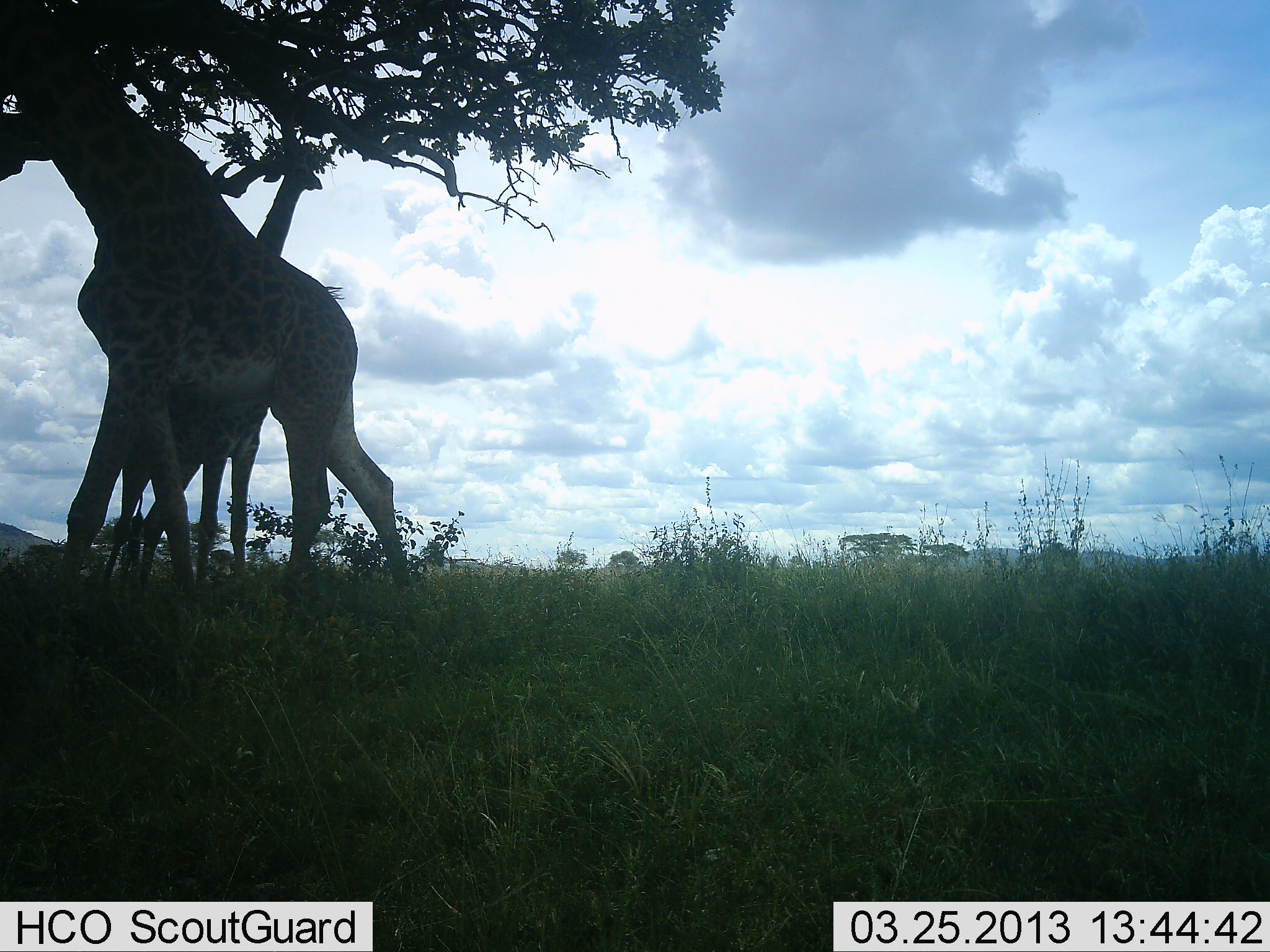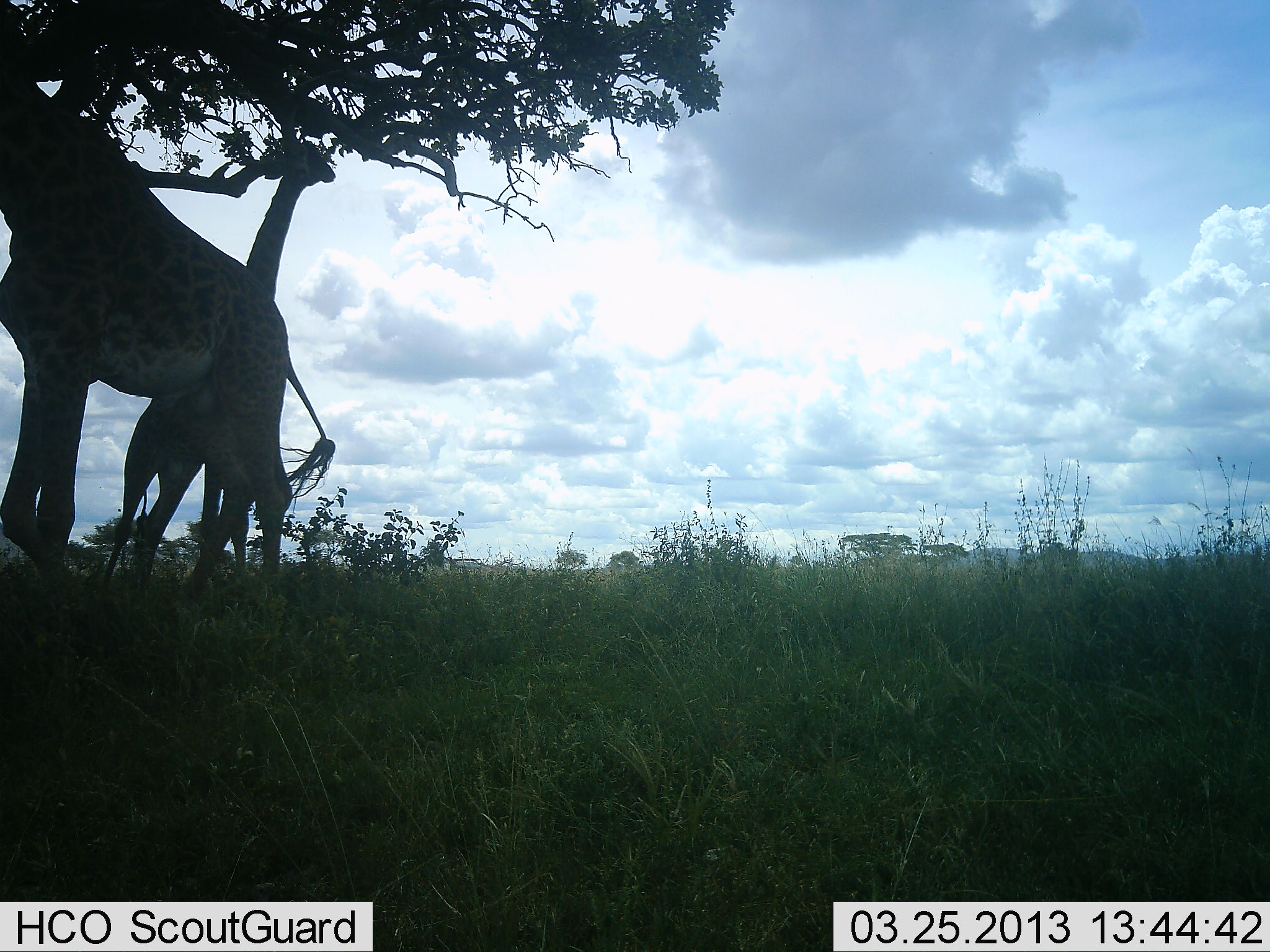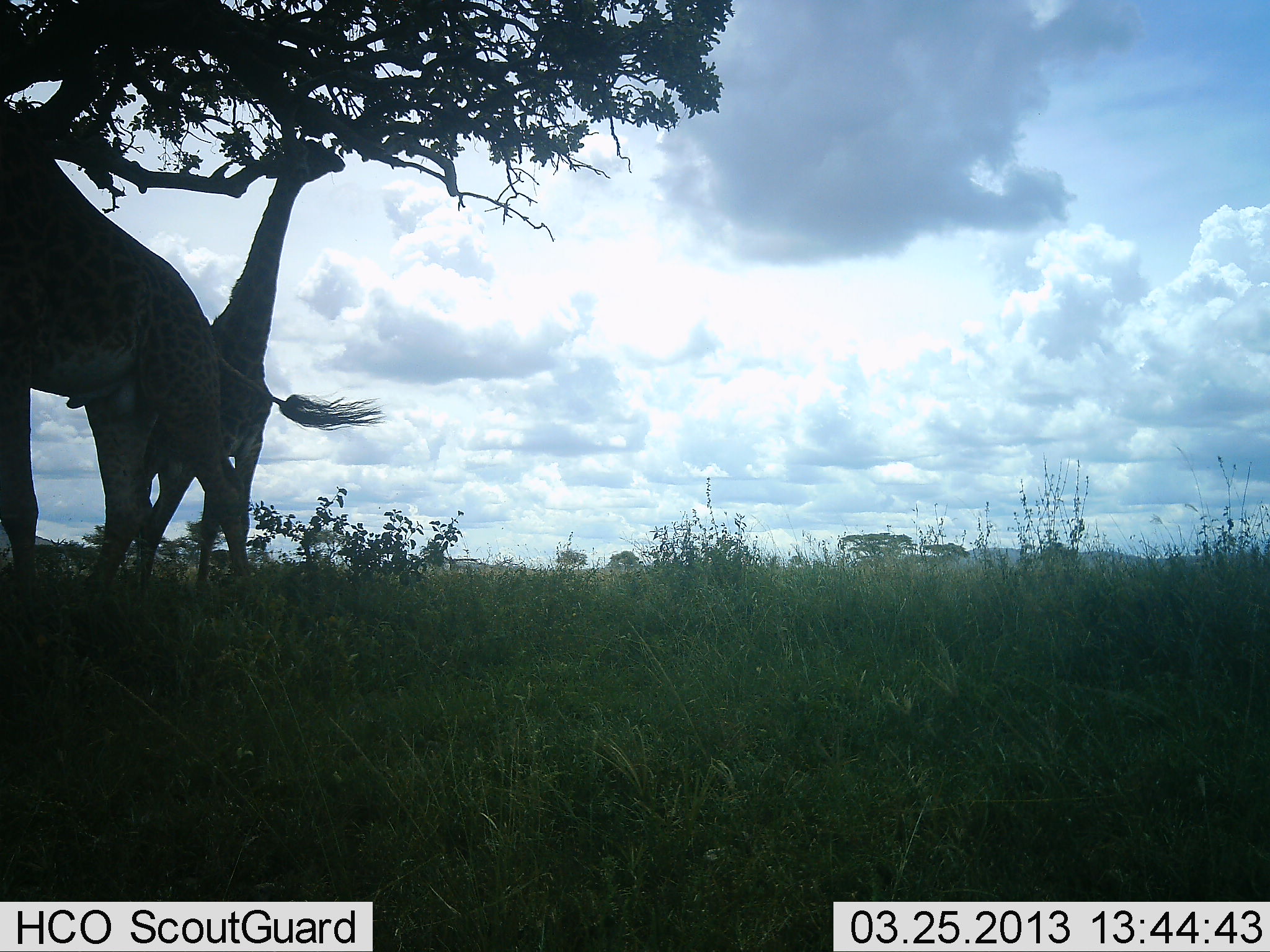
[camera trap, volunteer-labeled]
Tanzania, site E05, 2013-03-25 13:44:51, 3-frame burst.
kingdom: Animalia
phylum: Chordata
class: Mammalia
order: Artiodactyla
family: Giraffidae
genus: Giraffa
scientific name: Giraffa camelopardalis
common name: giraffe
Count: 2.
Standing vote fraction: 23%.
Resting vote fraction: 0%.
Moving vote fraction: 50%.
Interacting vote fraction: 0%.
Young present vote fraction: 0%.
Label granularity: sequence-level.